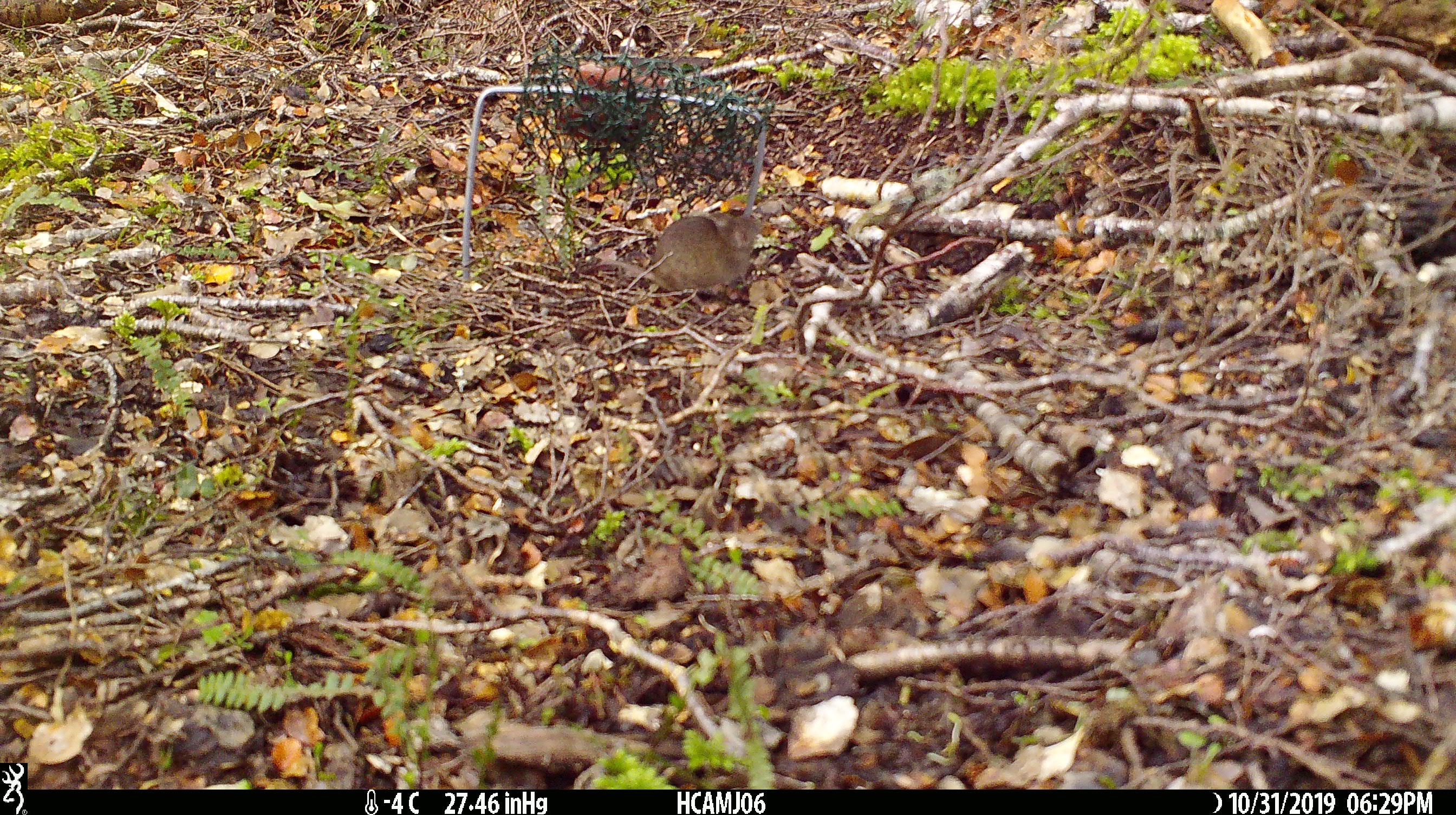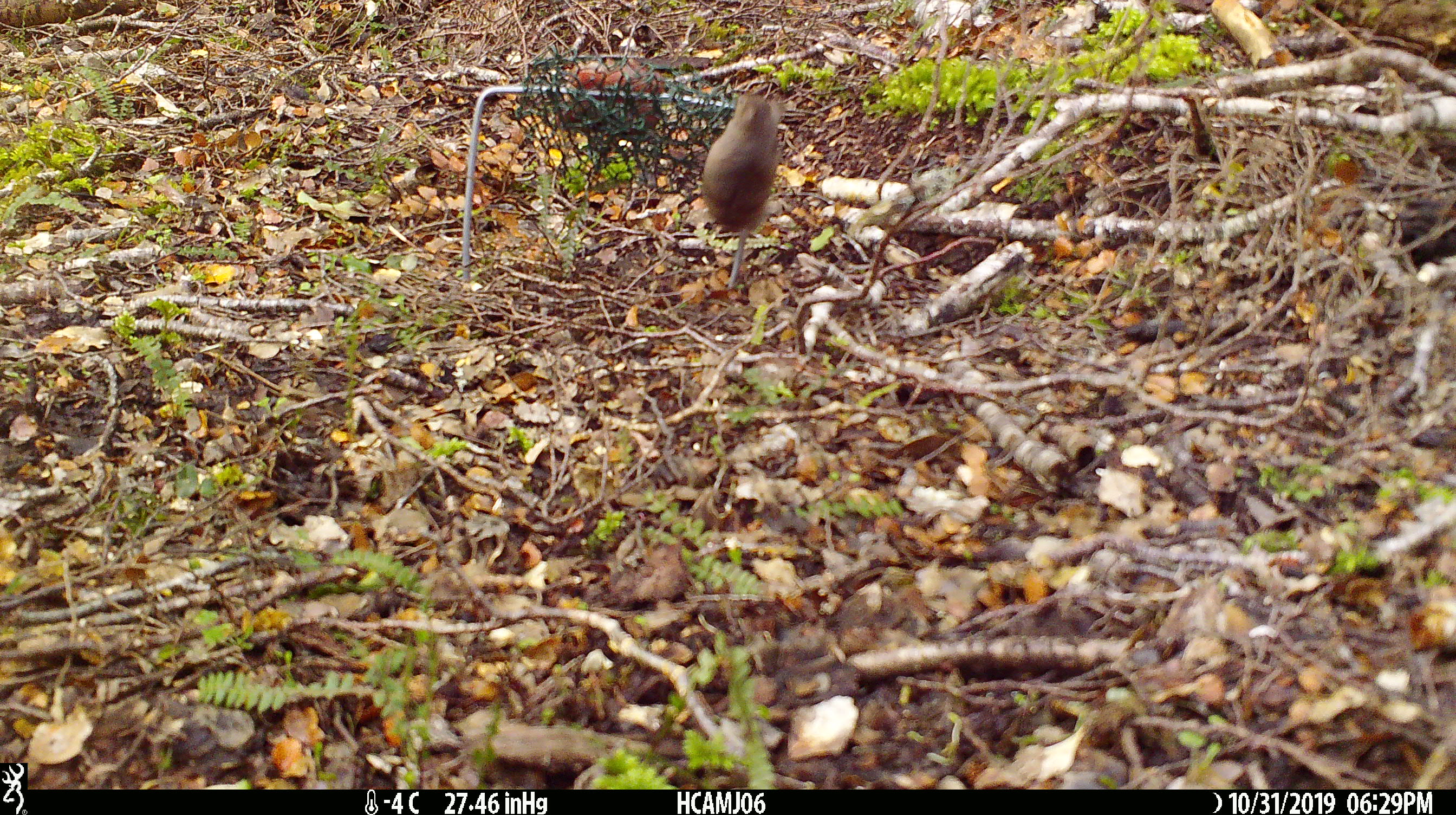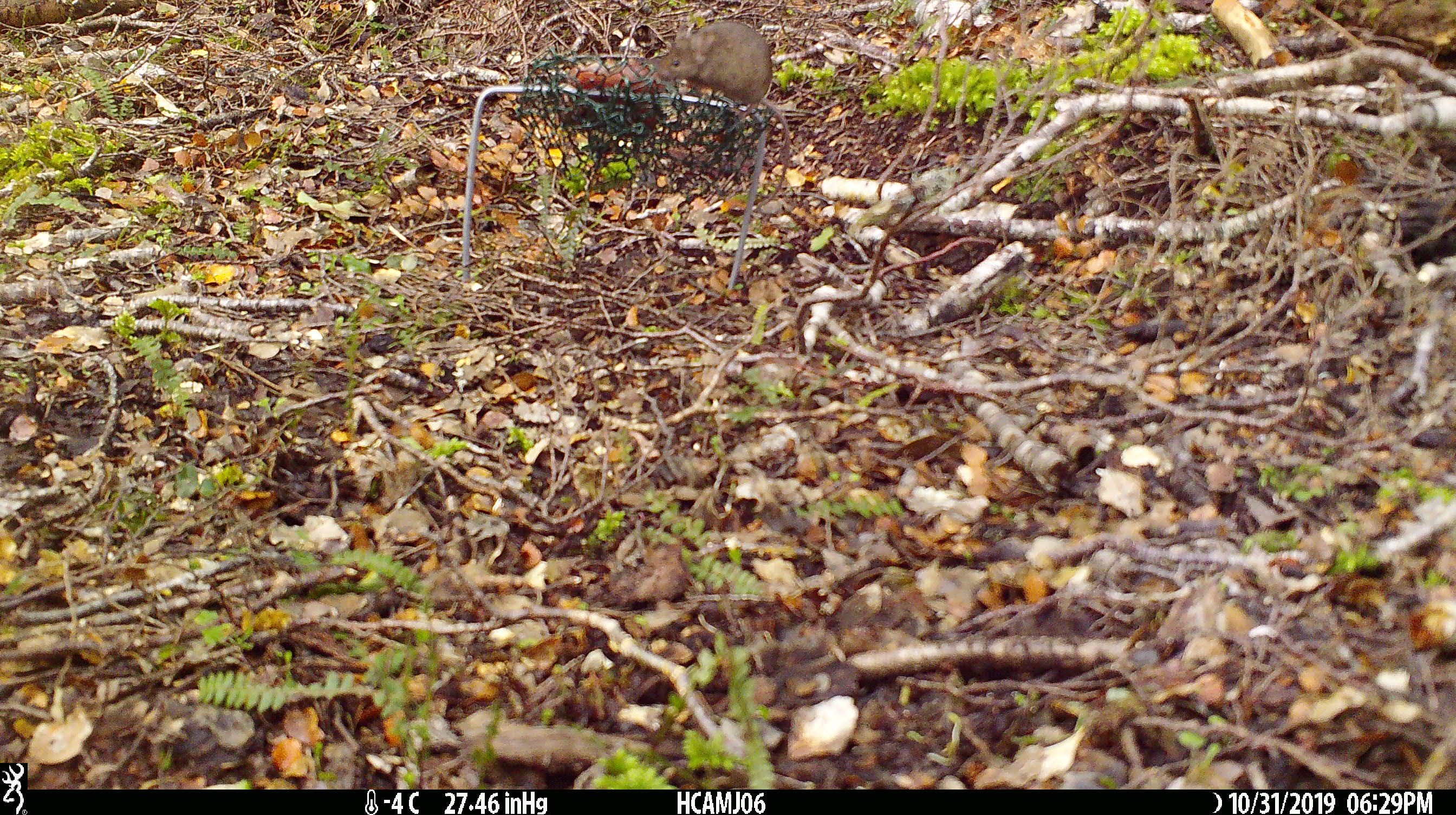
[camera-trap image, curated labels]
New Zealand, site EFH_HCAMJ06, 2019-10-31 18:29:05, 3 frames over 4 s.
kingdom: Animalia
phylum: Chordata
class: Mammalia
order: Rodentia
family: Muridae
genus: Mus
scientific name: Mus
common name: mouse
Mouse (Mus).